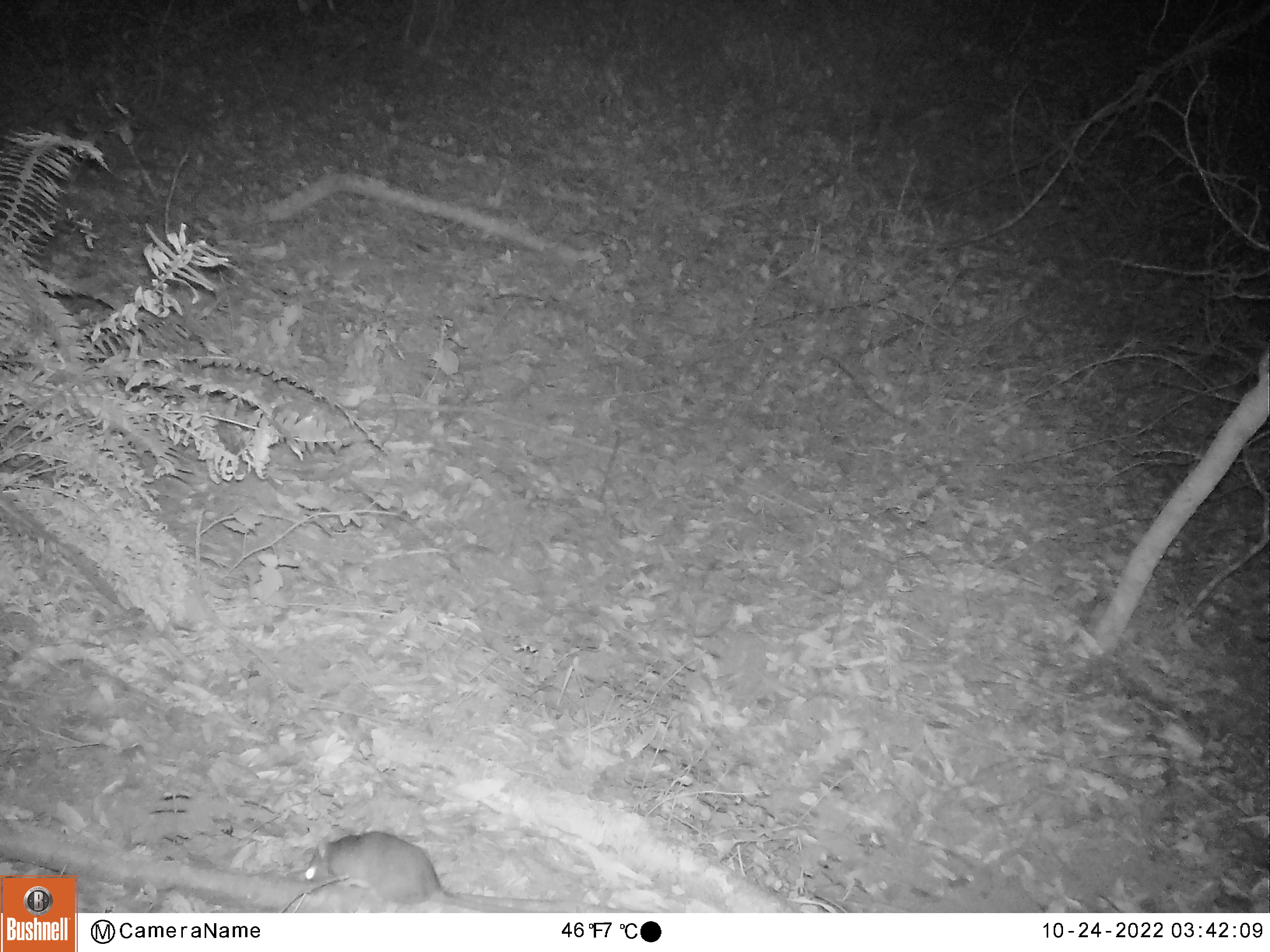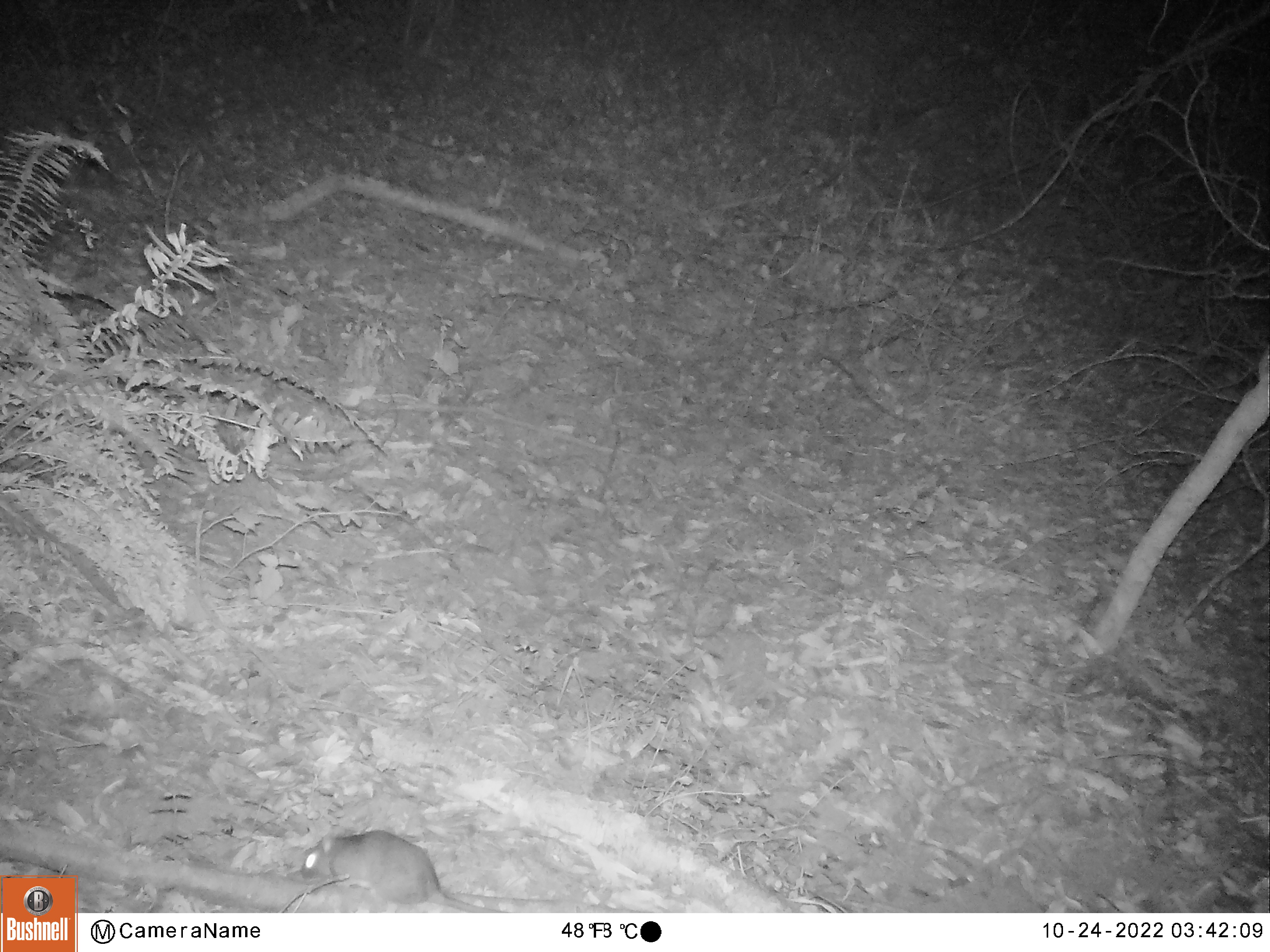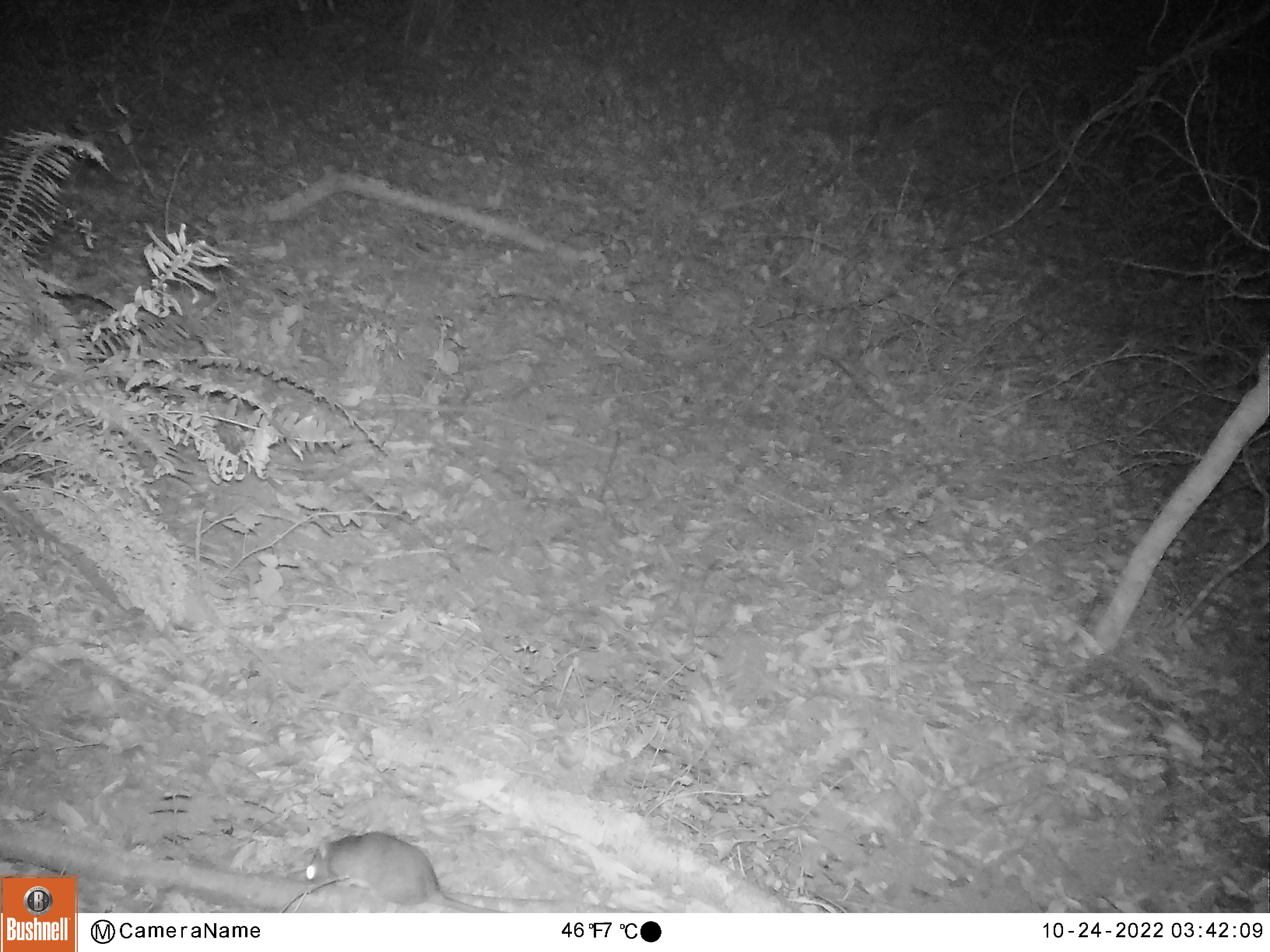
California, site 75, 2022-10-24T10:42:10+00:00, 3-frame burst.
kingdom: Animalia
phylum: Chordata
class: Mammalia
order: Rodentia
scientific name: Rodentia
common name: mouse or rat